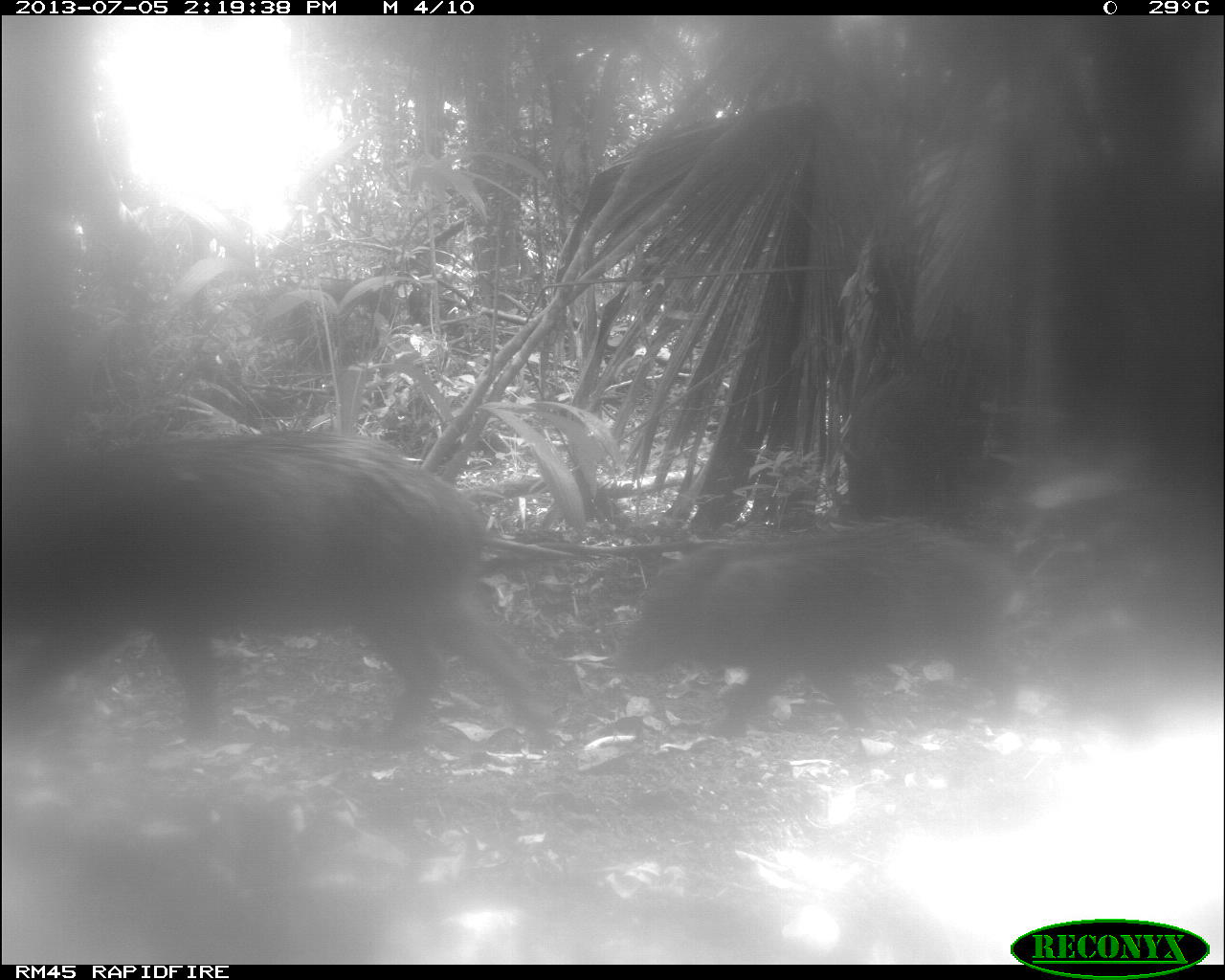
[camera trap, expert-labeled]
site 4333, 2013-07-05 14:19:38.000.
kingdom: Animalia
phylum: Chordata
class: Mammalia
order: Artiodactyla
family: Tayassuidae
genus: Tayassu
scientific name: Tayassu pecari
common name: white-lipped peccary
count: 2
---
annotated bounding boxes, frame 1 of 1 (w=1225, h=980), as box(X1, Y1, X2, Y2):
tayassu pecari: box(3, 430, 557, 768); box(615, 522, 1031, 737)